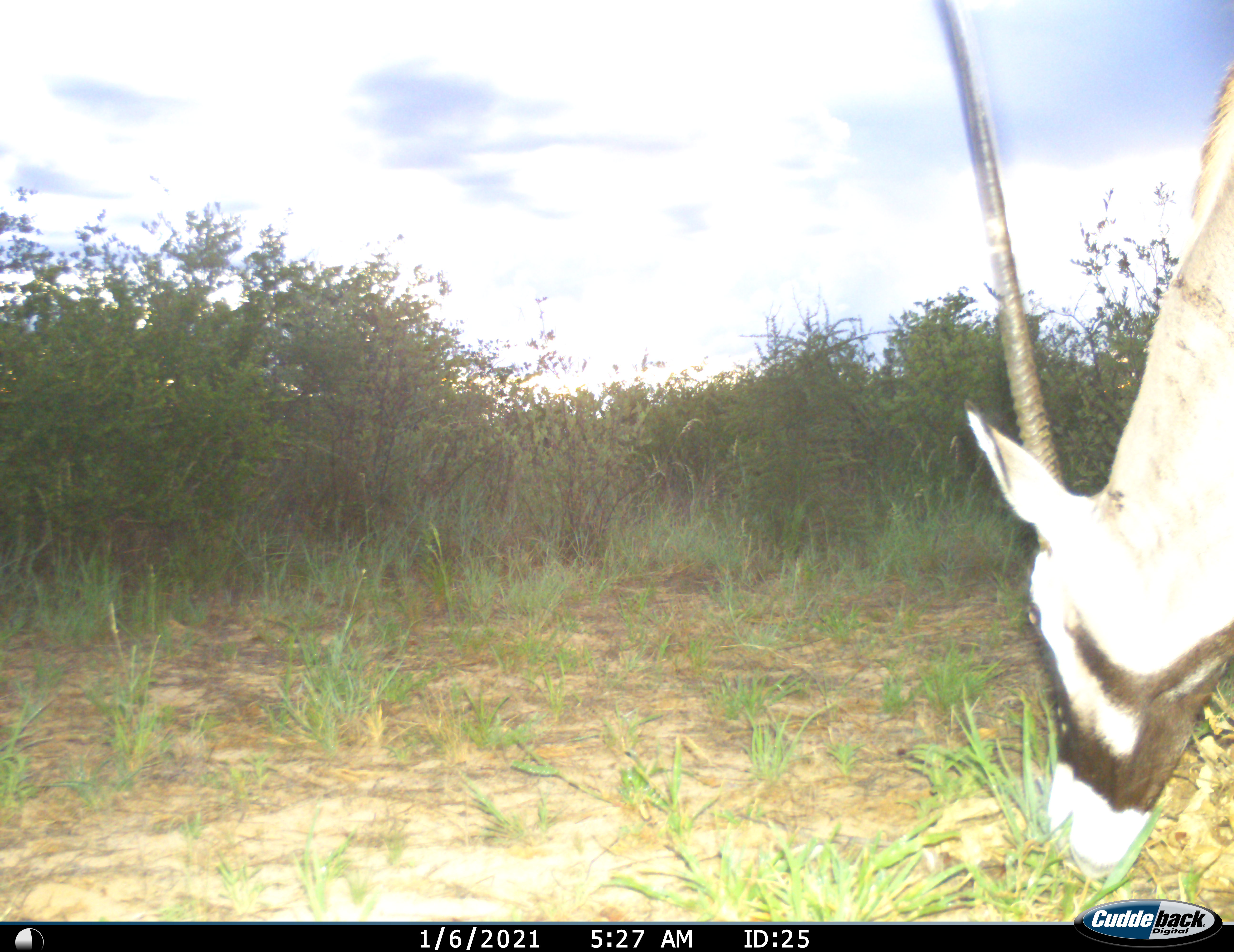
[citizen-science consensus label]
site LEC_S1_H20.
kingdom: Animalia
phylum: Chordata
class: Mammalia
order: Artiodactyla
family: Bovidae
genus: Oryx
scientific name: Oryx gazella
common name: gemsbok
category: oryx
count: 1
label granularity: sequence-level